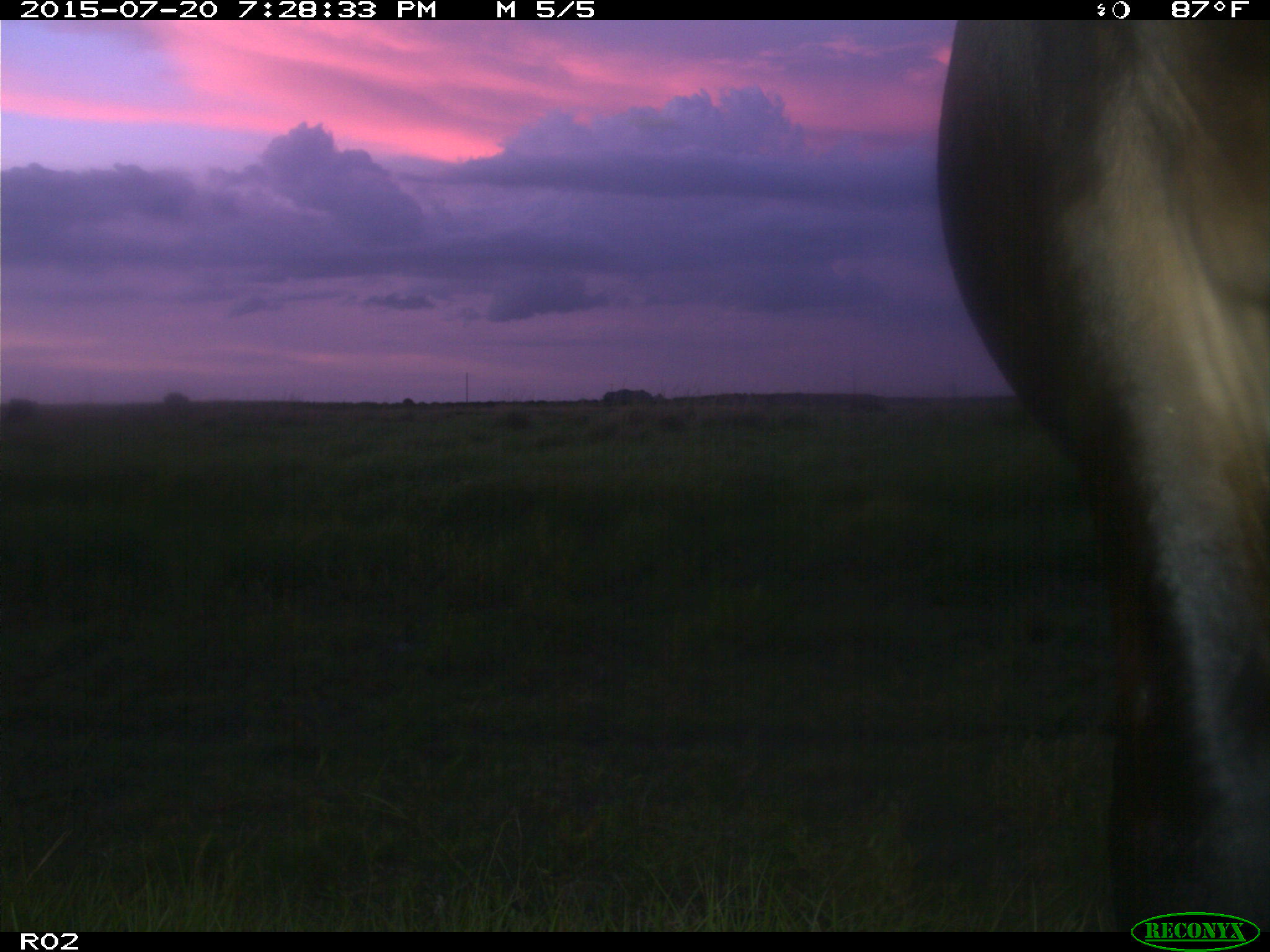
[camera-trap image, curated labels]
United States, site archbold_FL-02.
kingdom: Animalia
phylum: Chordata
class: Mammalia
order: Artiodactyla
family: Bovidae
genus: Bos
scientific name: Bos taurus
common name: domestic cow